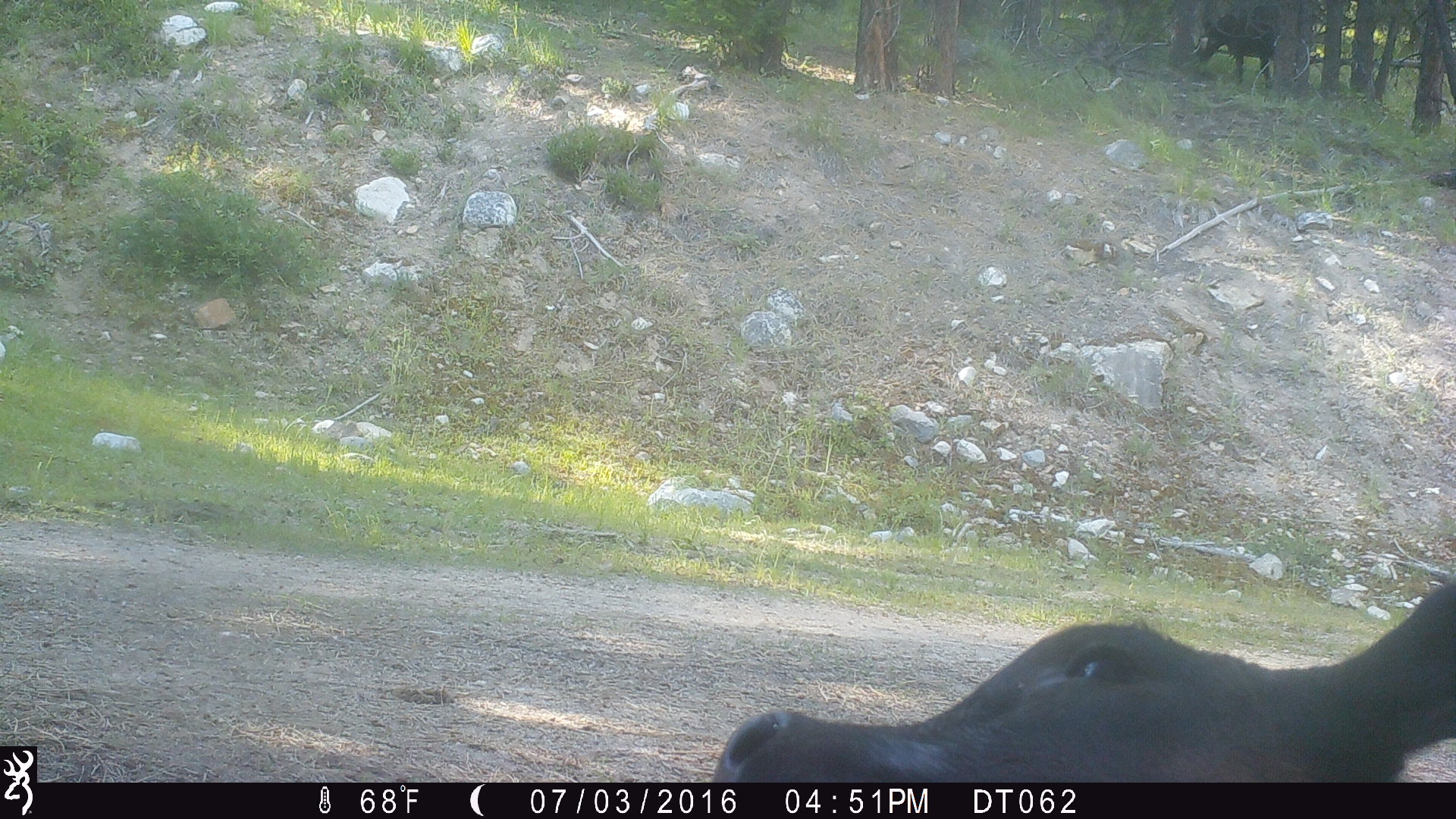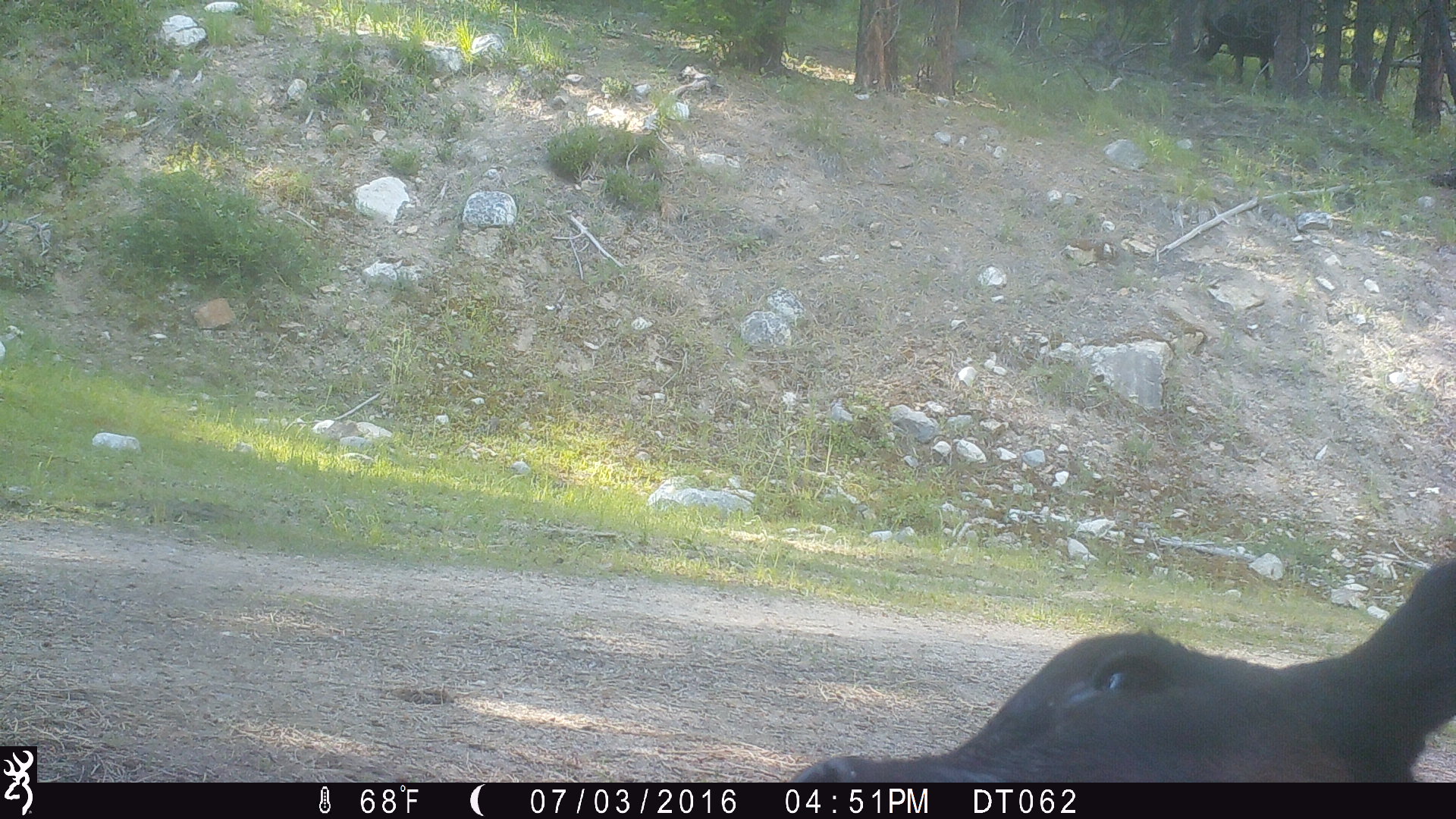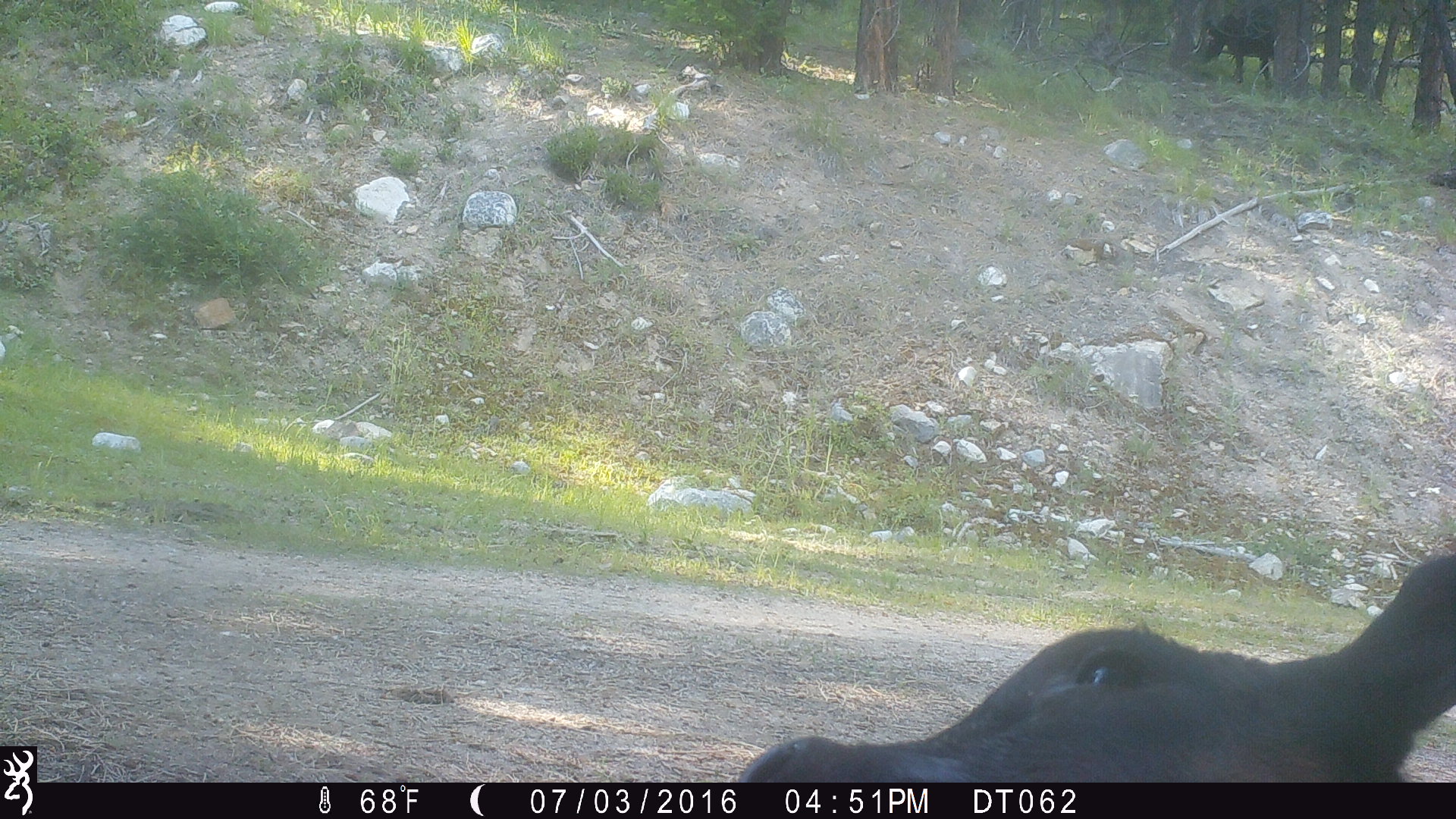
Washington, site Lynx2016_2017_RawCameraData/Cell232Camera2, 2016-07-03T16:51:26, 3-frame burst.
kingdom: Animalia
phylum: Chordata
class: Mammalia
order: Artiodactyla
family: Bovidae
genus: Bos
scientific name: Bos taurus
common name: domestic cattle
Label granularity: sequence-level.